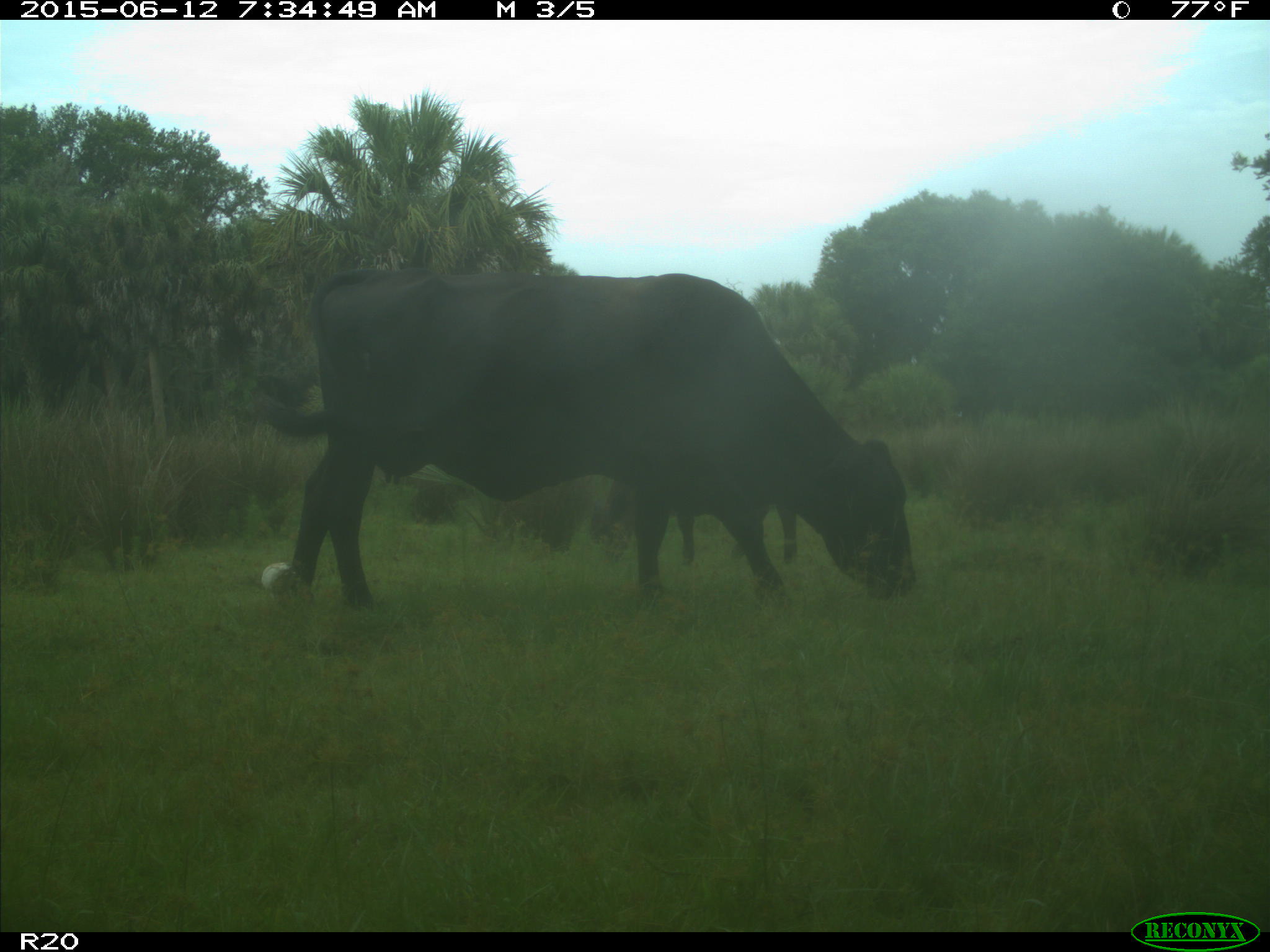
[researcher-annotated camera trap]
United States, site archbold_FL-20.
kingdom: Animalia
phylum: Chordata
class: Mammalia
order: Artiodactyla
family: Bovidae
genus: Bos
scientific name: Bos taurus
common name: domestic cow